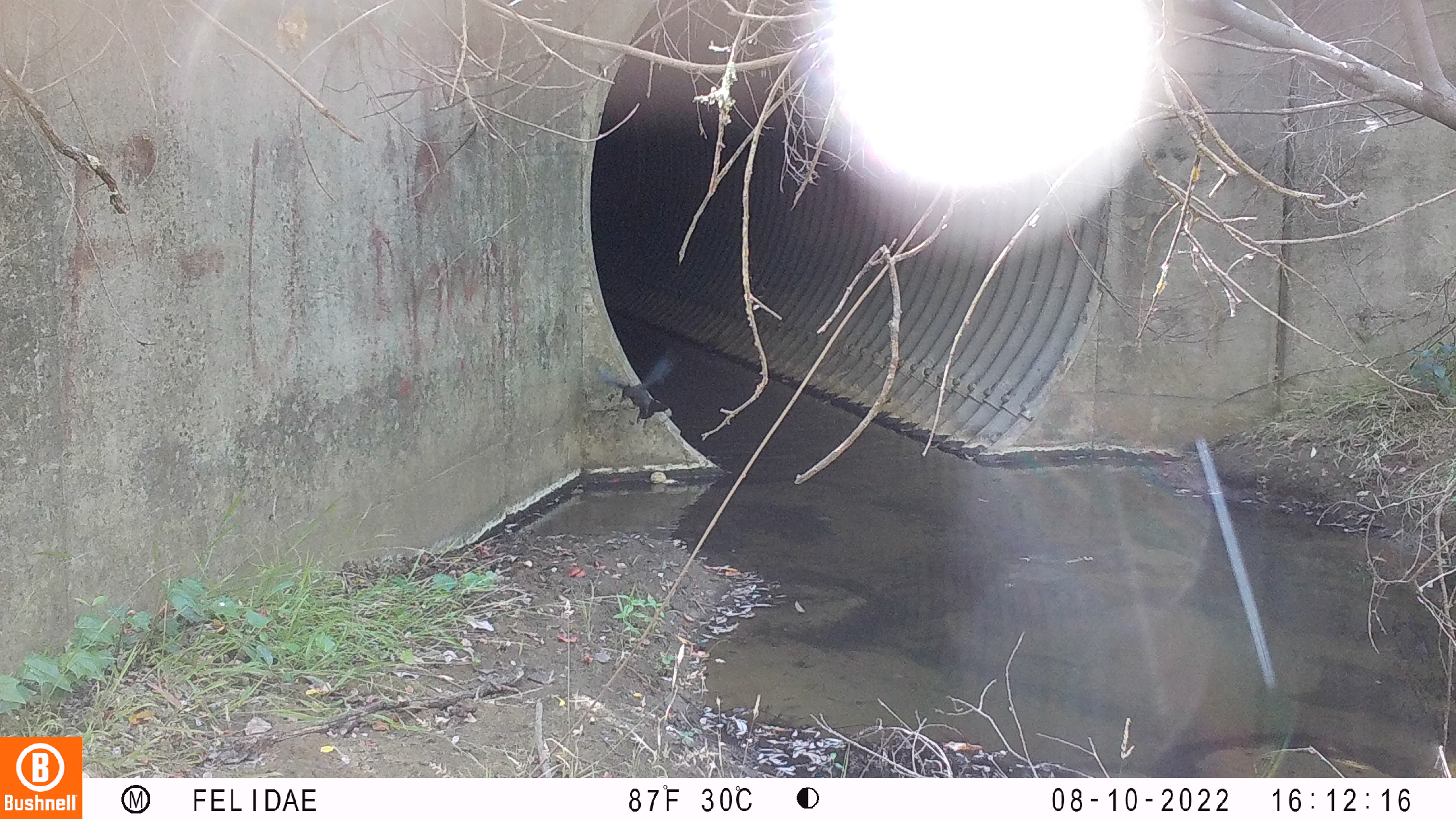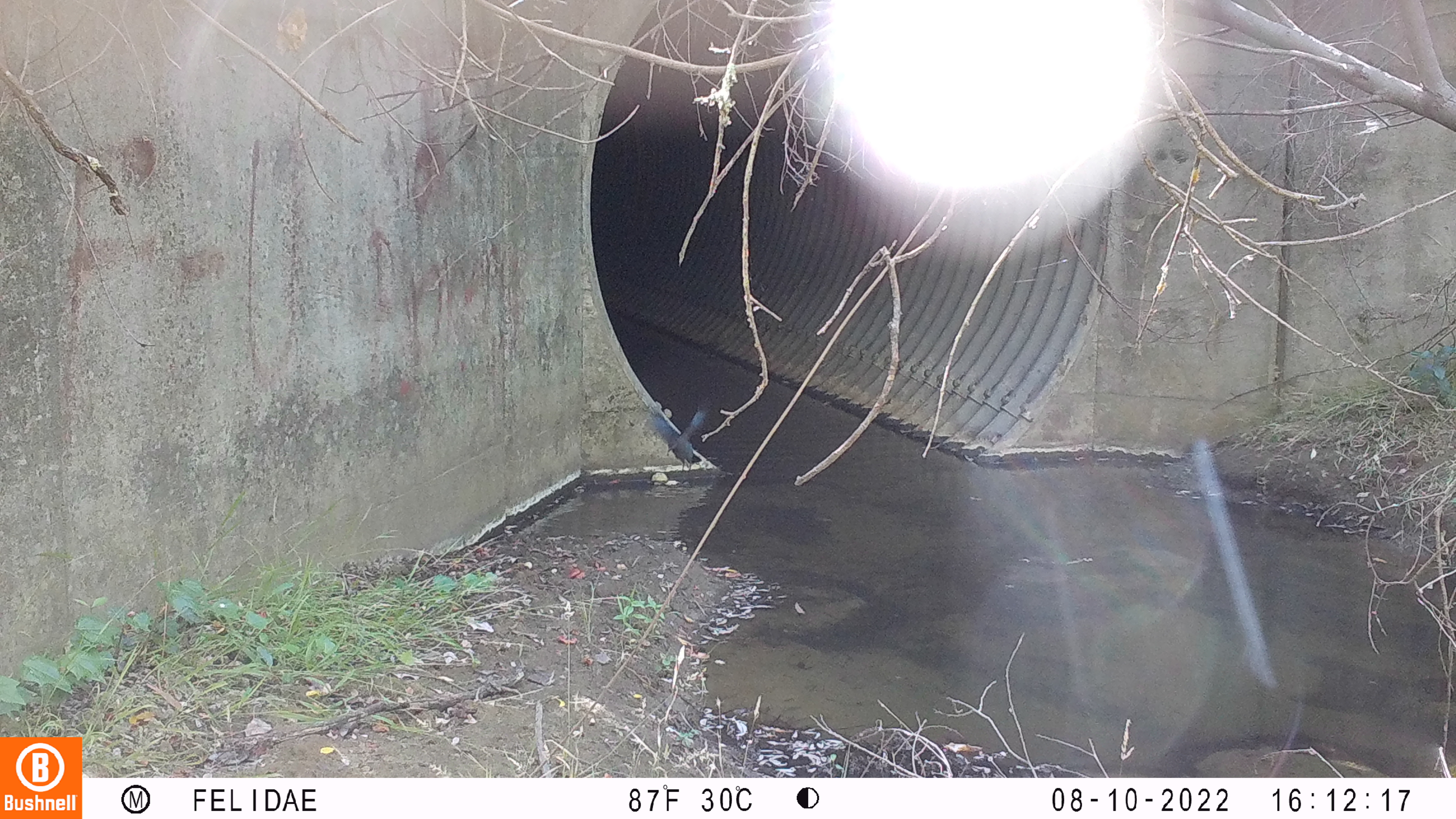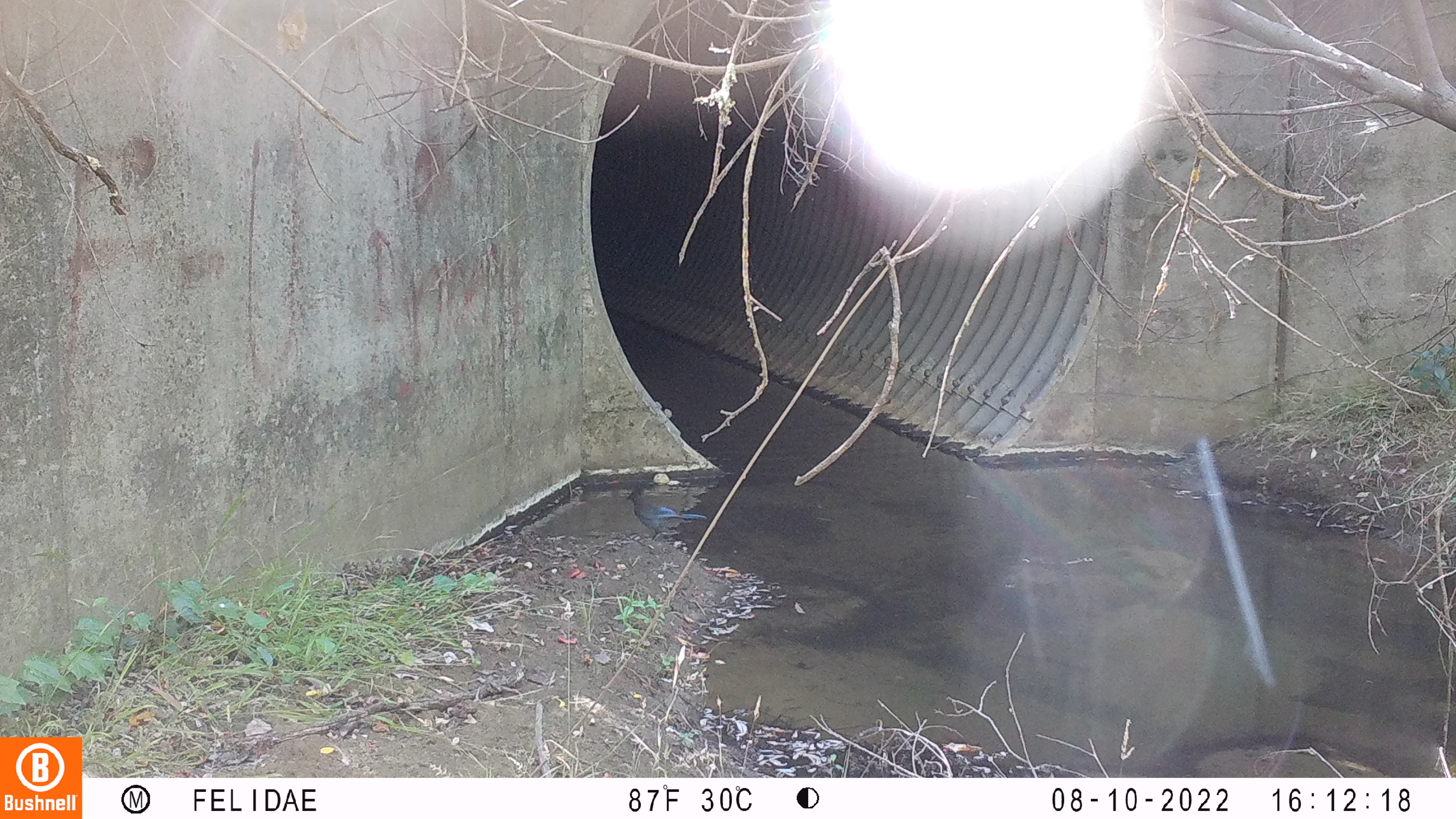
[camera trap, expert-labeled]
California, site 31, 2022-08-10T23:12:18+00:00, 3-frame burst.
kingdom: Animalia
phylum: Chordata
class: Aves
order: Passeriformes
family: Corvidae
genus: Cyanocitta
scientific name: Cyanocitta stelleri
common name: steller's jay